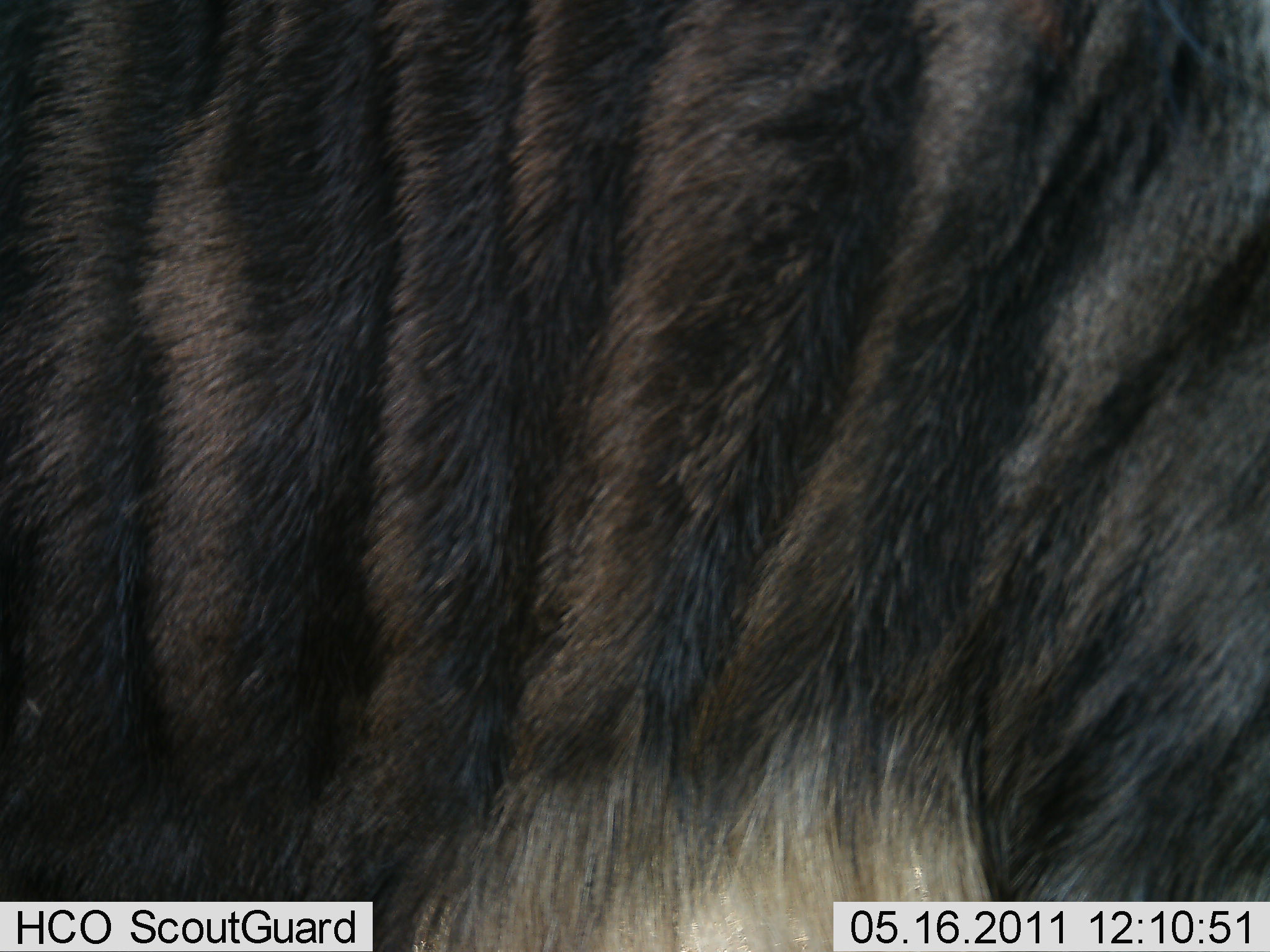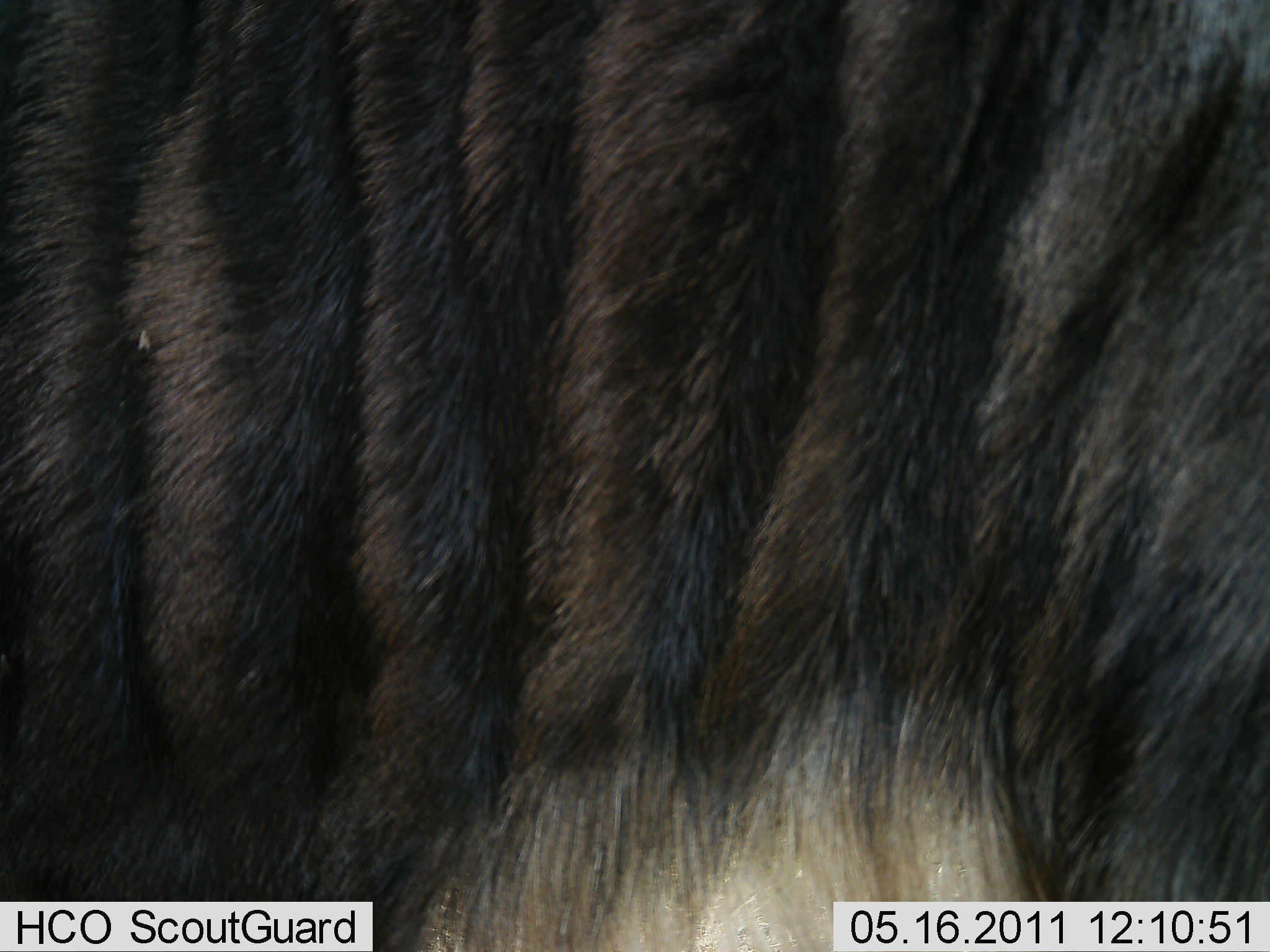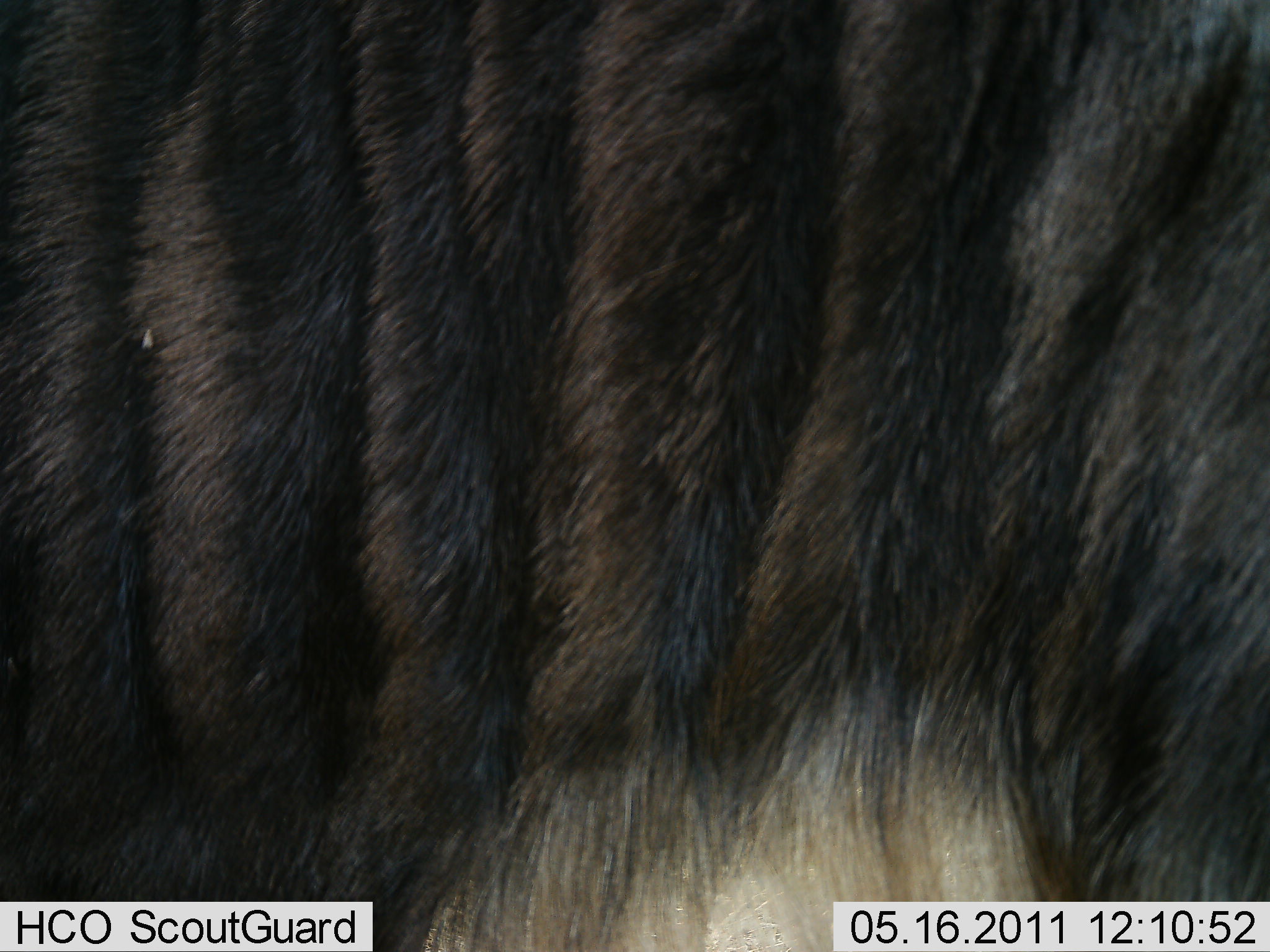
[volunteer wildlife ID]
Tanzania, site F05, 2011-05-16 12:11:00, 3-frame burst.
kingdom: Animalia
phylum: Chordata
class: Mammalia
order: Artiodactyla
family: Bovidae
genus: Connochaetes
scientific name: Connochaetes taurinus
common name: blue wildebeest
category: wildebeest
Wildebeest (blue wildebeest) (Connochaetes taurinus), count 1. Behavior (volunteer vote fractions): standing 90%, resting 10%, moving 0%, interacting 0%. Young present (vote fraction): 0%. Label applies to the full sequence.